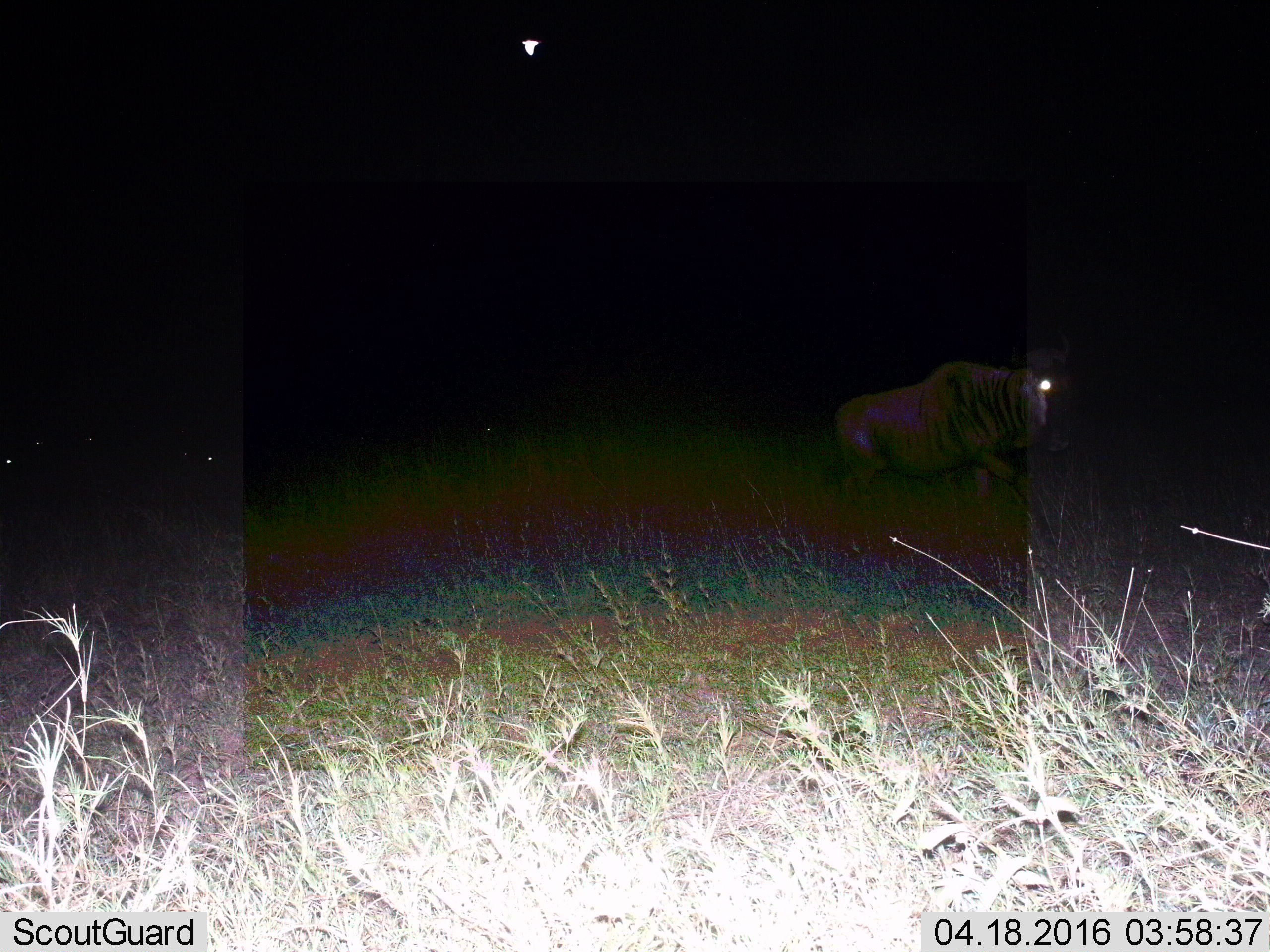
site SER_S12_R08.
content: unidentified animal